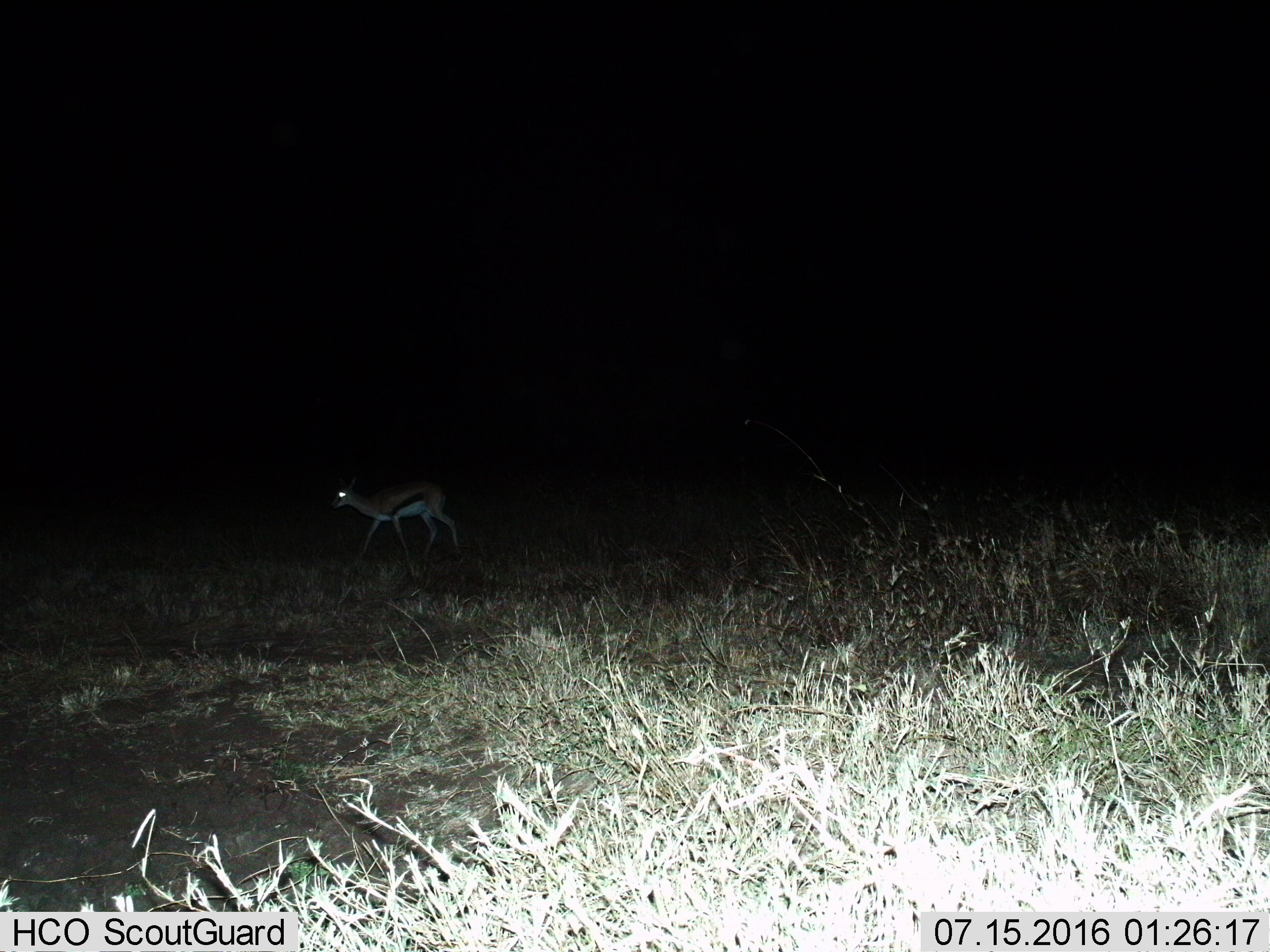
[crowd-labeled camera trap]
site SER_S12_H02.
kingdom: Animalia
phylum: Chordata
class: Mammalia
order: Artiodactyla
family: Bovidae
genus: Eudorcas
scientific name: Eudorcas thomsonii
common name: thomson's gazelle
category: gazellethomsons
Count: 1.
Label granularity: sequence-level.